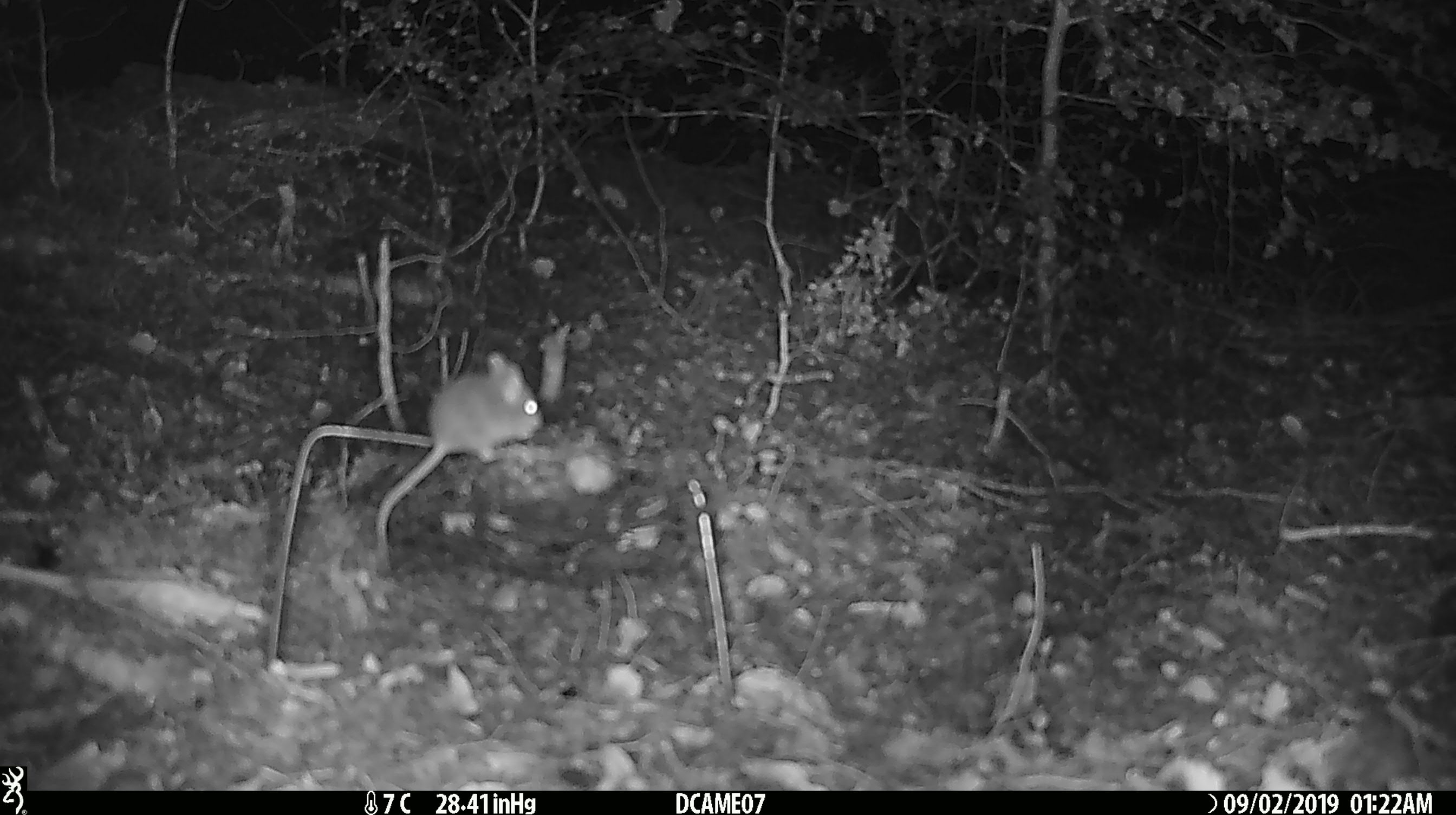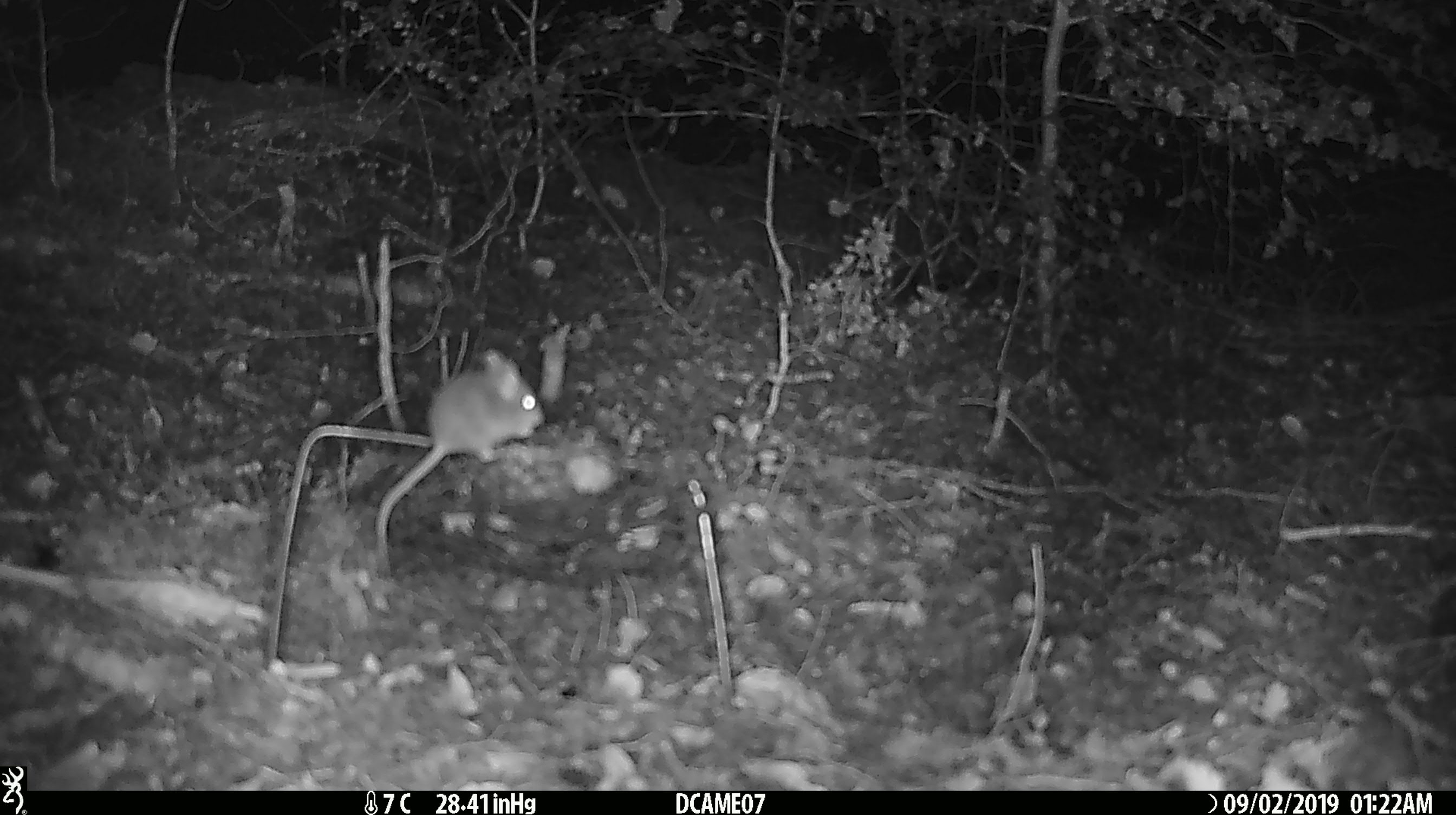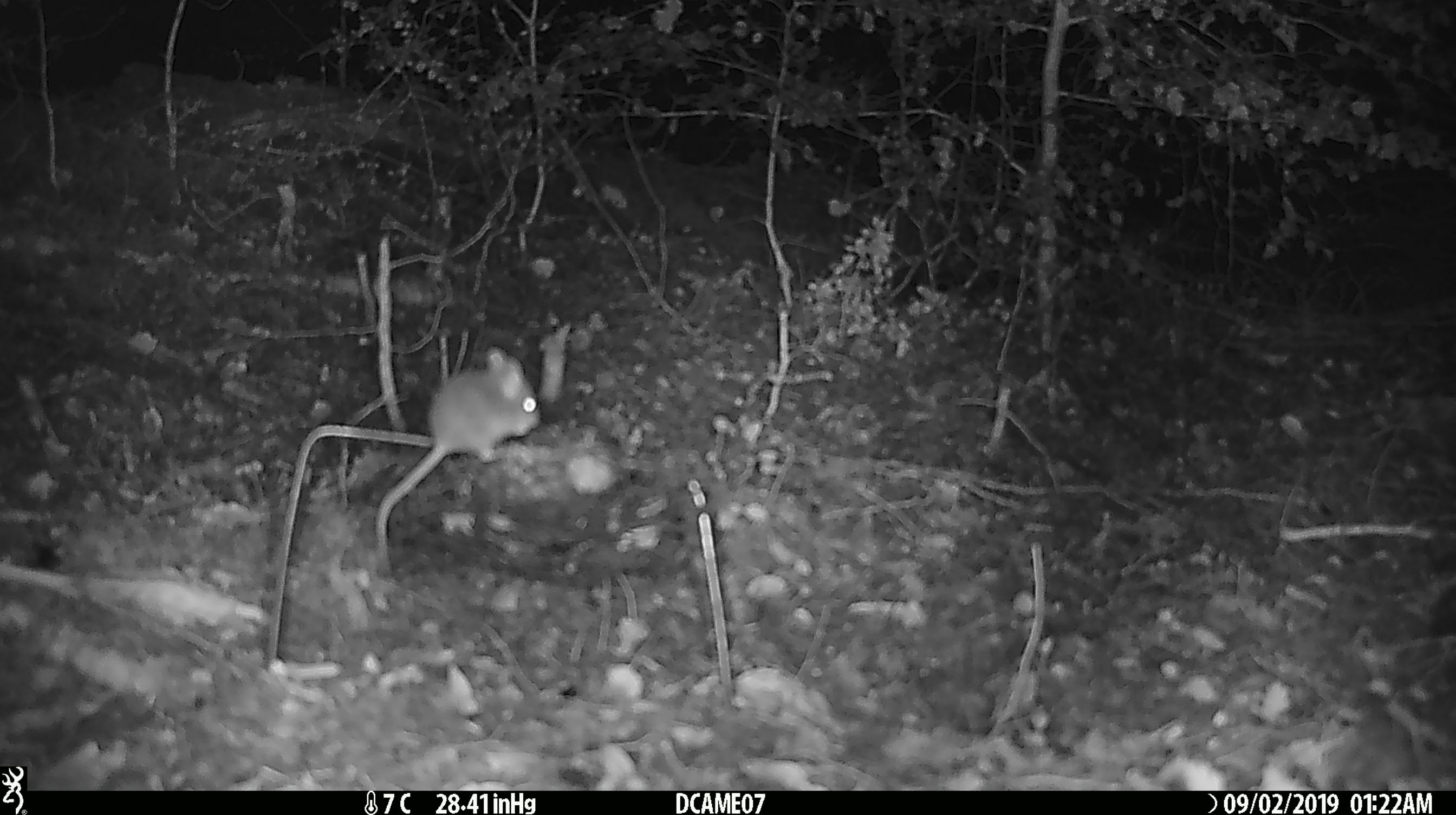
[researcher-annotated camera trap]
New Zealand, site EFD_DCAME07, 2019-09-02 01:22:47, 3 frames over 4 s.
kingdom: Animalia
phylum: Chordata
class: Mammalia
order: Rodentia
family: Muridae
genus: Mus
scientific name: Mus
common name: mouse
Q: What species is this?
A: Mouse (Mus).